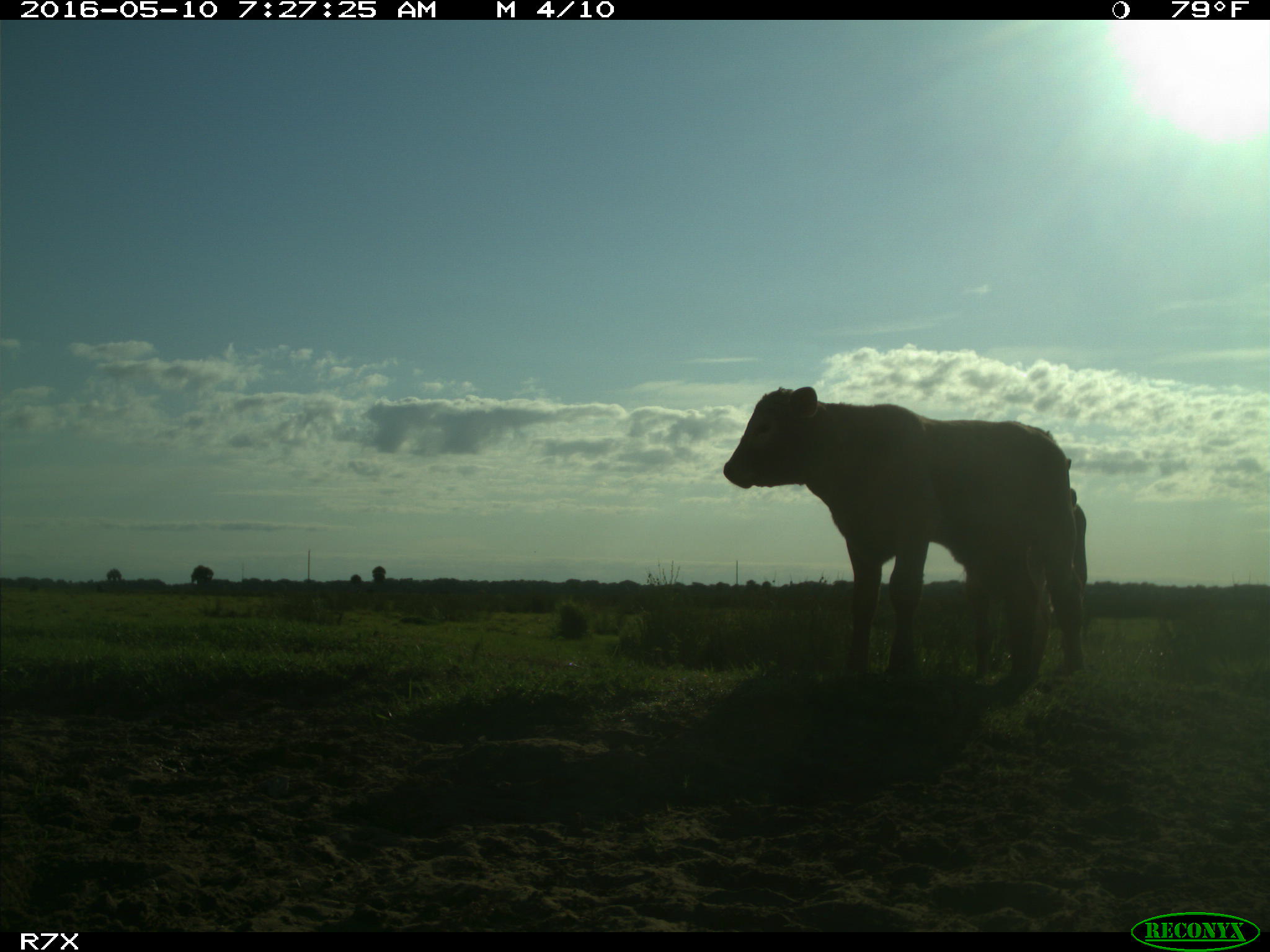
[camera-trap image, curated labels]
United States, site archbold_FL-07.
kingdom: Animalia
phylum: Chordata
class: Mammalia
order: Artiodactyla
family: Bovidae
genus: Bos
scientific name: Bos taurus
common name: domestic cow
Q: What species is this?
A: Bos taurus (domestic cow).